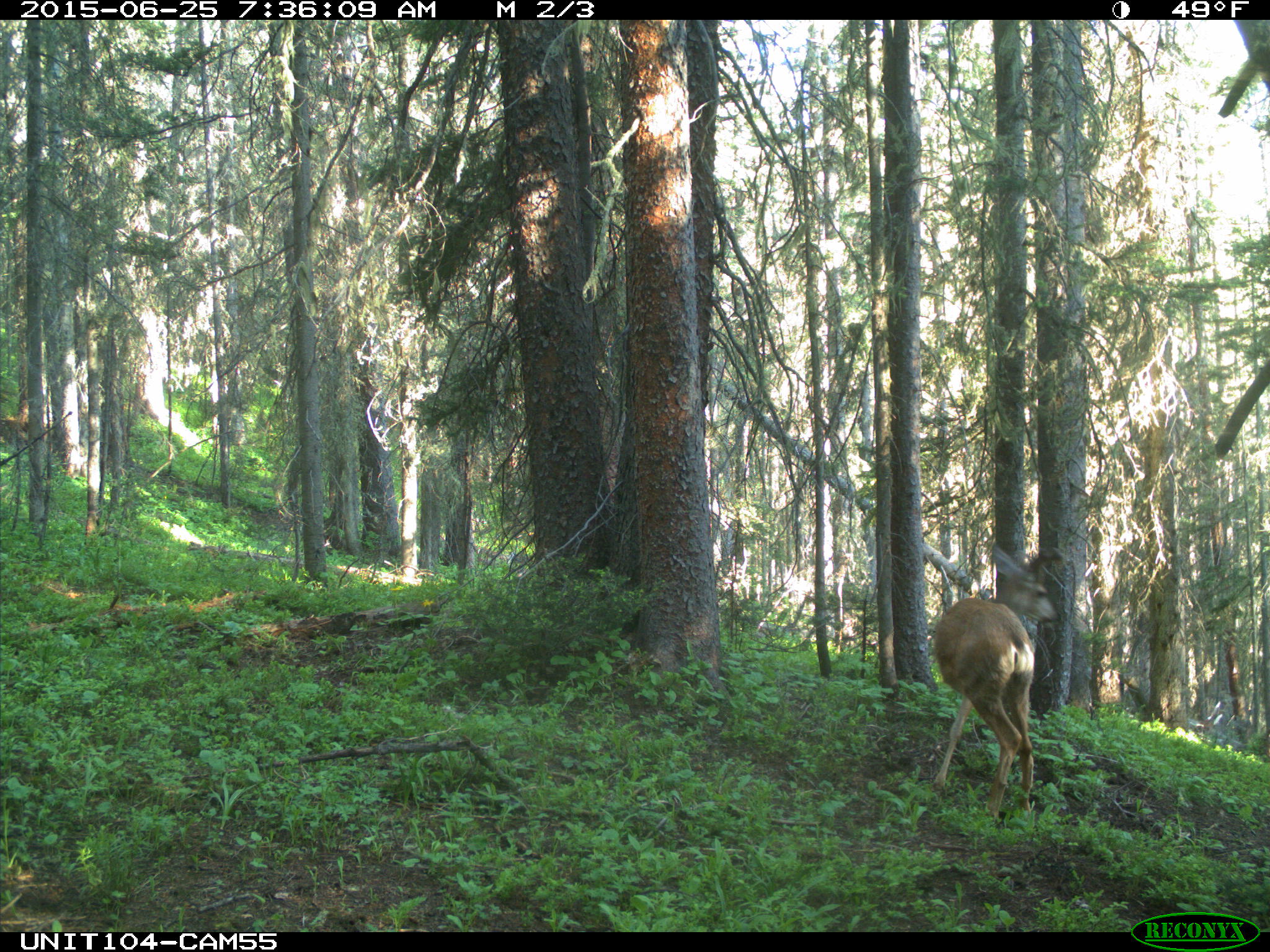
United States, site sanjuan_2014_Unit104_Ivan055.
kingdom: Animalia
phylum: Chordata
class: Mammalia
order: Artiodactyla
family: Cervidae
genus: Odocoileus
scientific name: Odocoileus hemionus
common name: mule deer